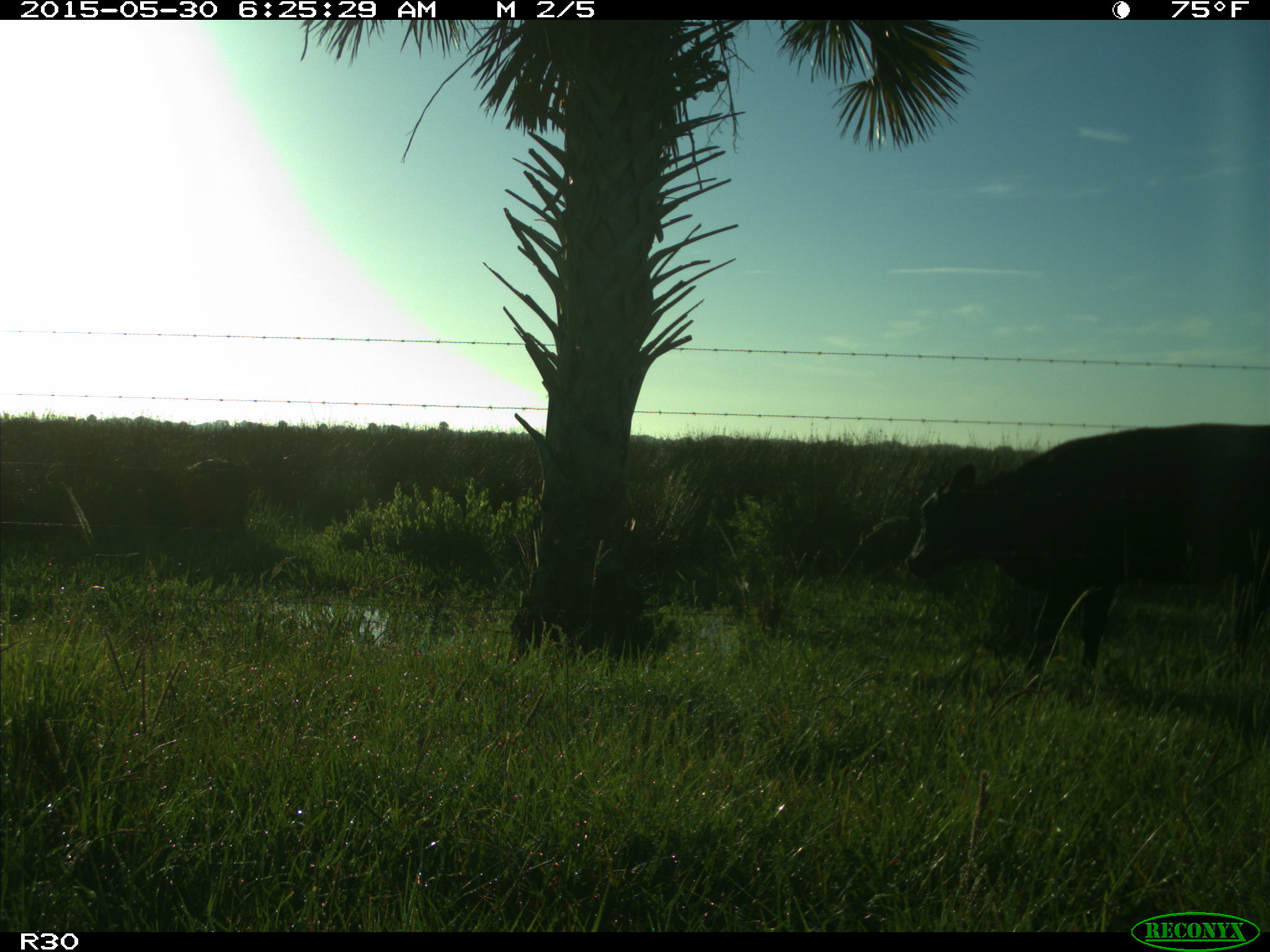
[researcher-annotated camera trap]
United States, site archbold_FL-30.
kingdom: Animalia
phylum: Chordata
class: Mammalia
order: Artiodactyla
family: Bovidae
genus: Bos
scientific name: Bos taurus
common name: domestic cow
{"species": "Bos taurus (domestic cow)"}